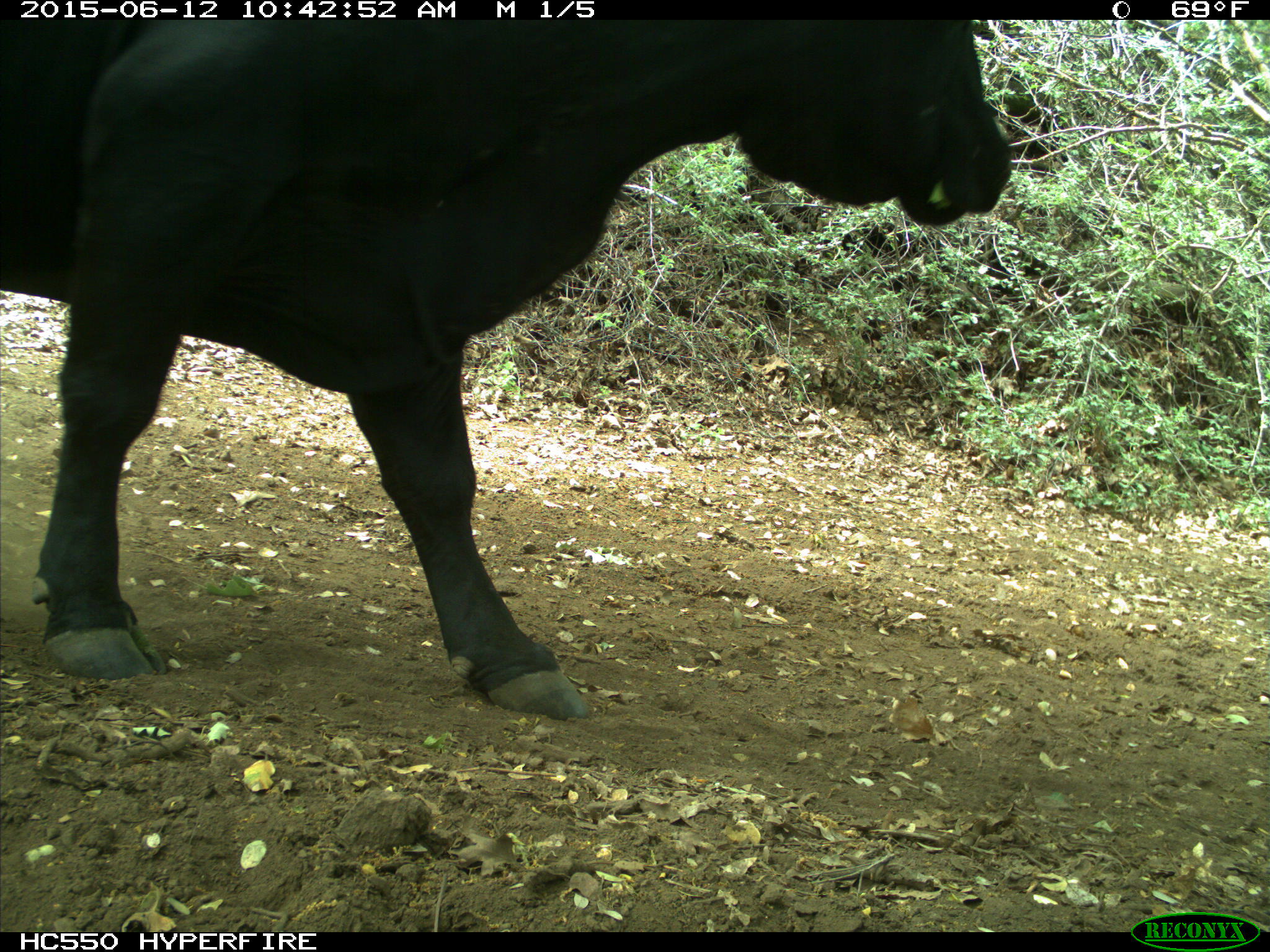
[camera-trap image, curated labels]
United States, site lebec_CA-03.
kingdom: Animalia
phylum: Chordata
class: Mammalia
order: Artiodactyla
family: Bovidae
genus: Bos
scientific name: Bos taurus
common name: domestic cow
Bos taurus (domestic cow).